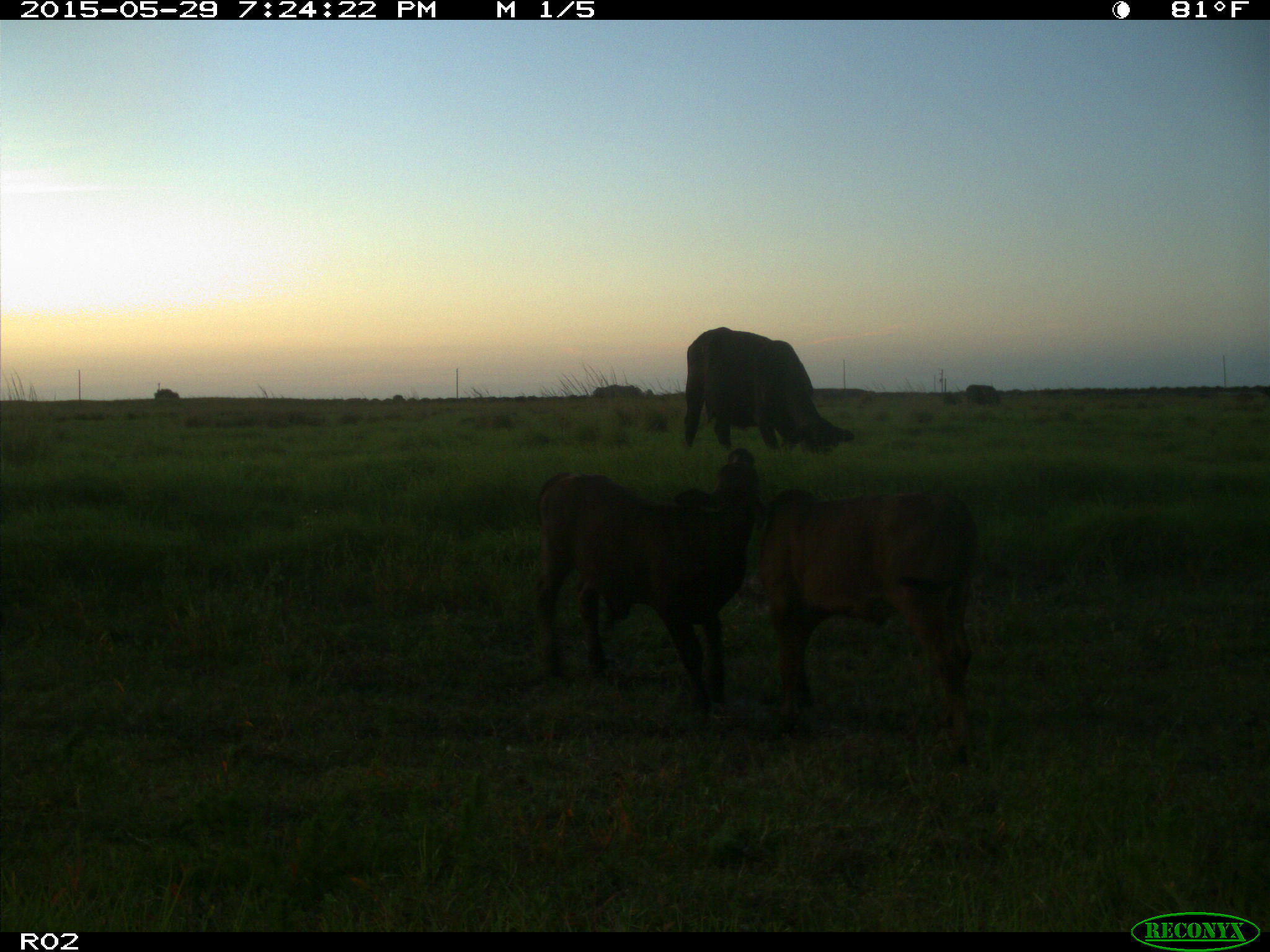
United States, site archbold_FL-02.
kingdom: Animalia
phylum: Chordata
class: Mammalia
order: Artiodactyla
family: Bovidae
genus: Bos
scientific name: Bos taurus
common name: domestic cow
Bos taurus (domestic cow).